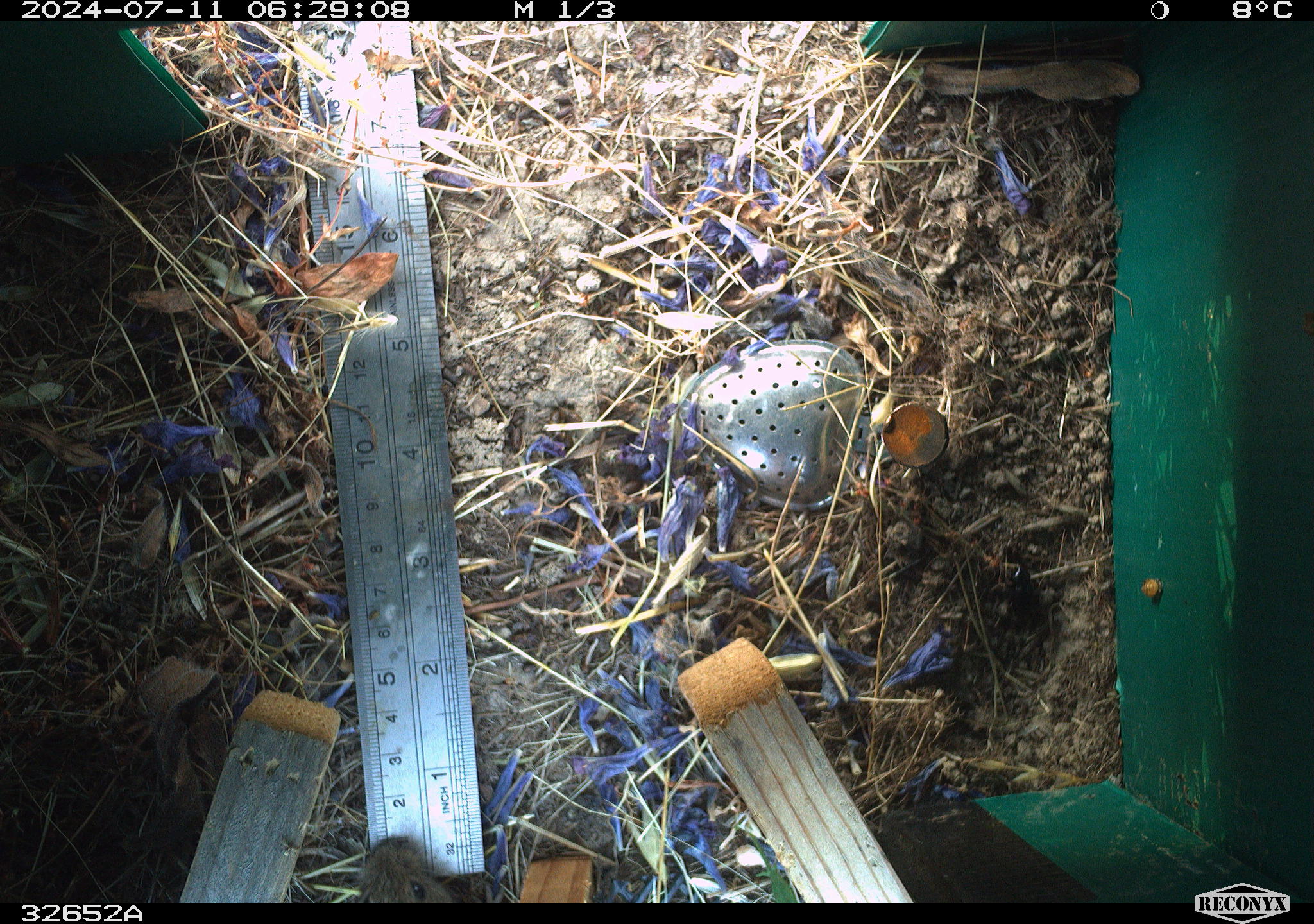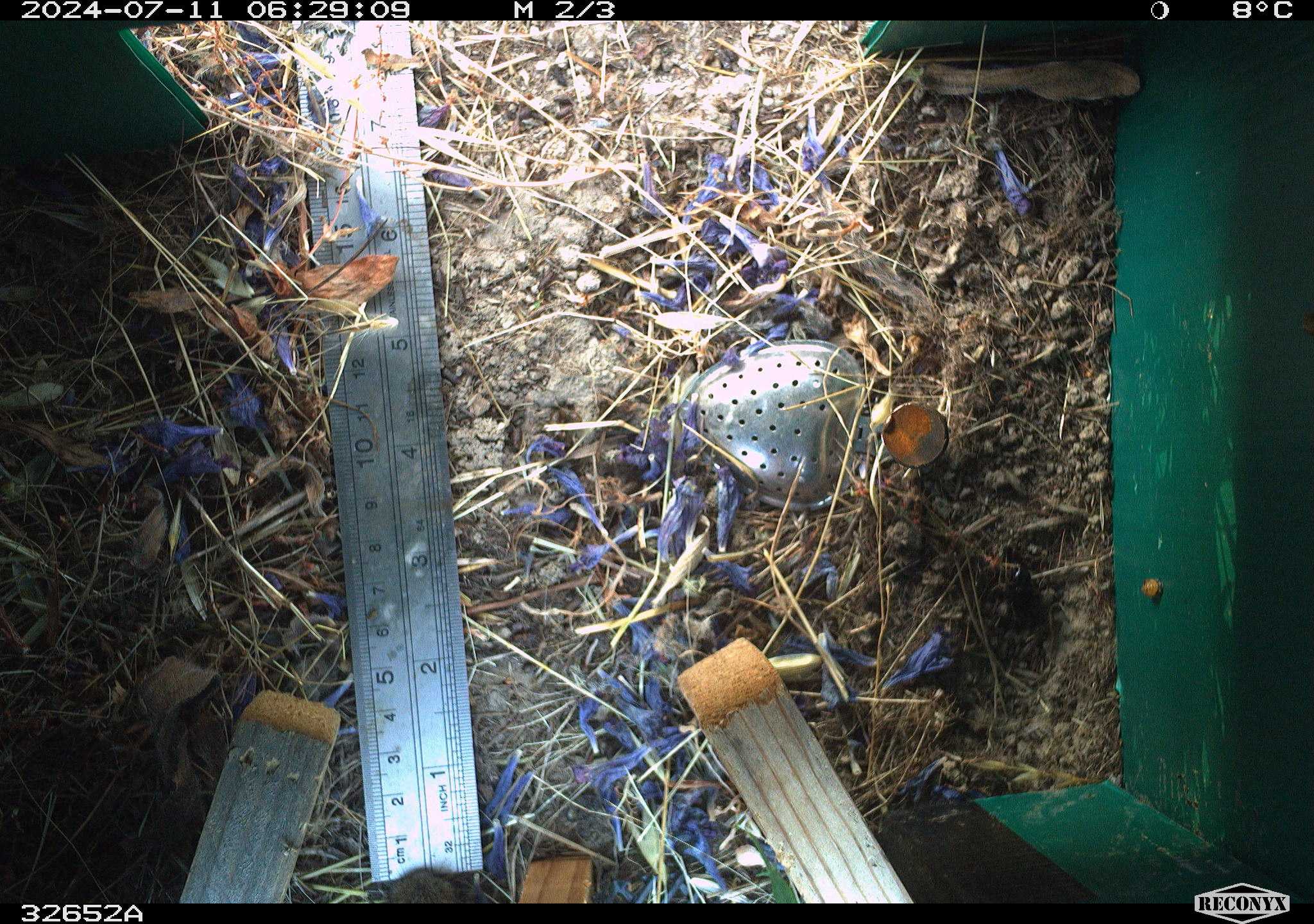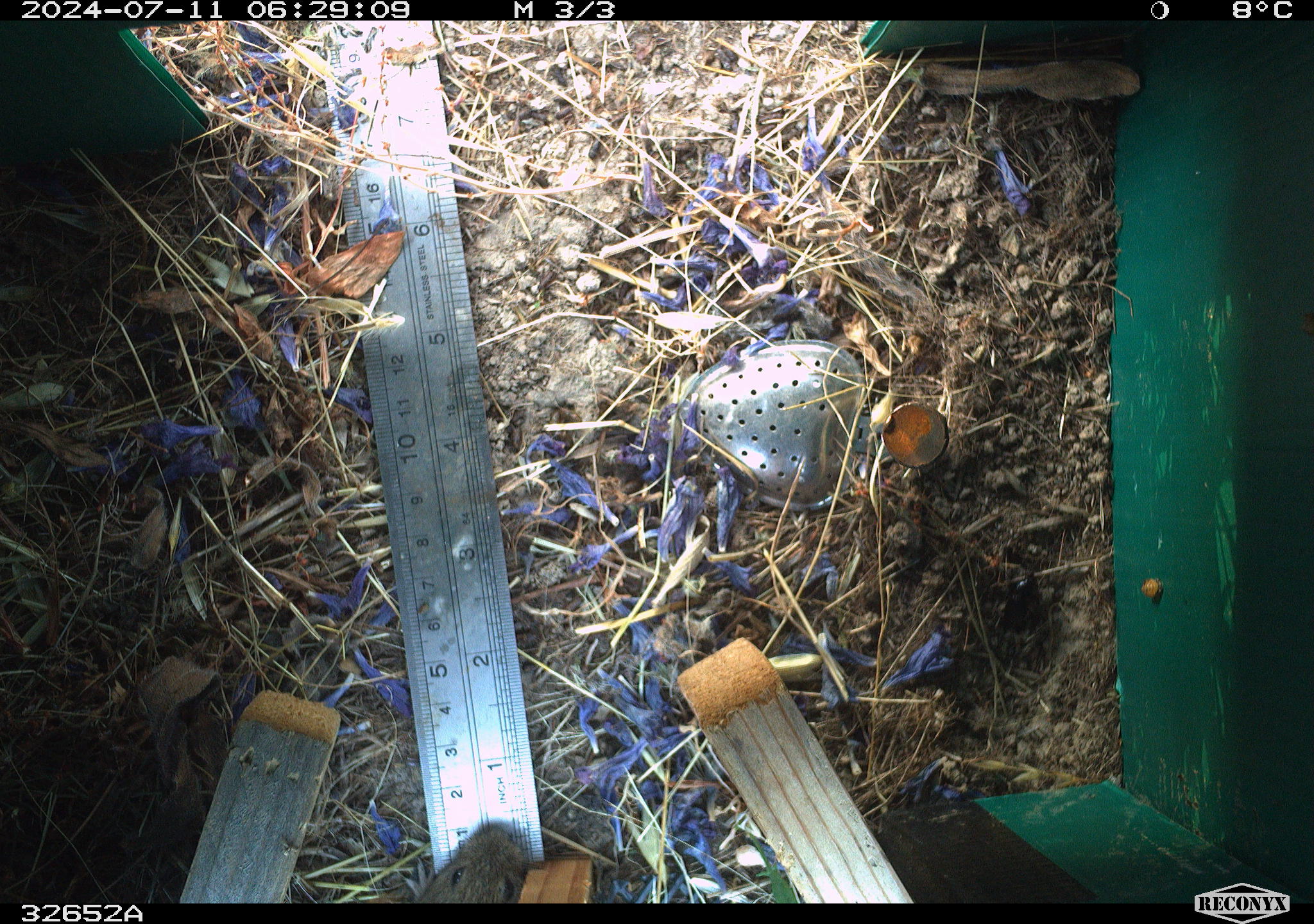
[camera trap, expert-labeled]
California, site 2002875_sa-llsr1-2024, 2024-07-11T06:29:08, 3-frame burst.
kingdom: Animalia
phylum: Chordata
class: Mammalia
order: Rodentia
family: Cricetidae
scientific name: Arvicolinae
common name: voles, lemmings, and muskrats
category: arvicolinae subfamily